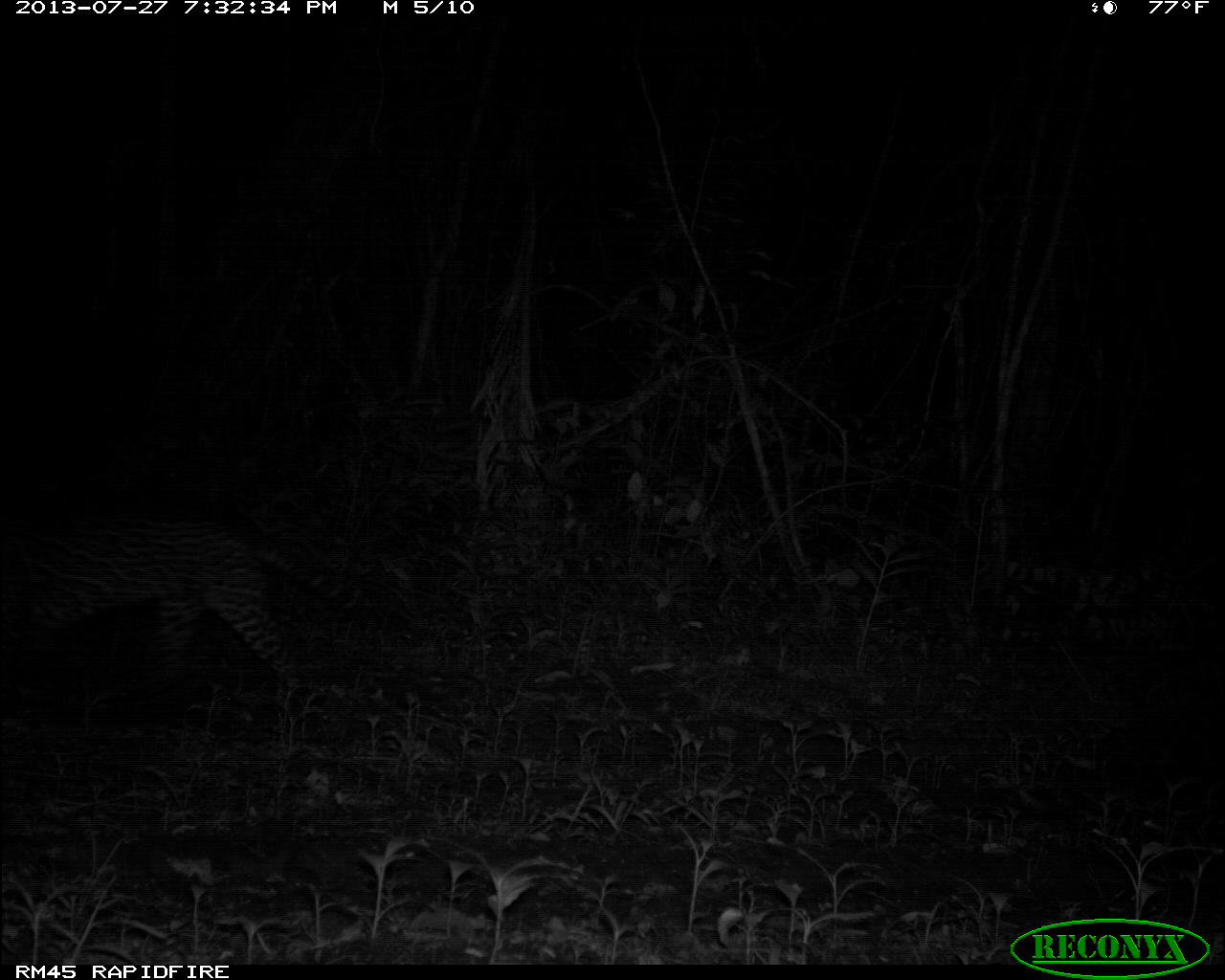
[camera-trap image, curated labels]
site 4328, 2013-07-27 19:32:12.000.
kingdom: Animalia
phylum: Chordata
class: Mammalia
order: Carnivora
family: Felidae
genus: Leopardus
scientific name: Leopardus pardalis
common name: ocelot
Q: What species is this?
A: Leopardus pardalis (ocelot).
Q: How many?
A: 1.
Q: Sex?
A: Male.